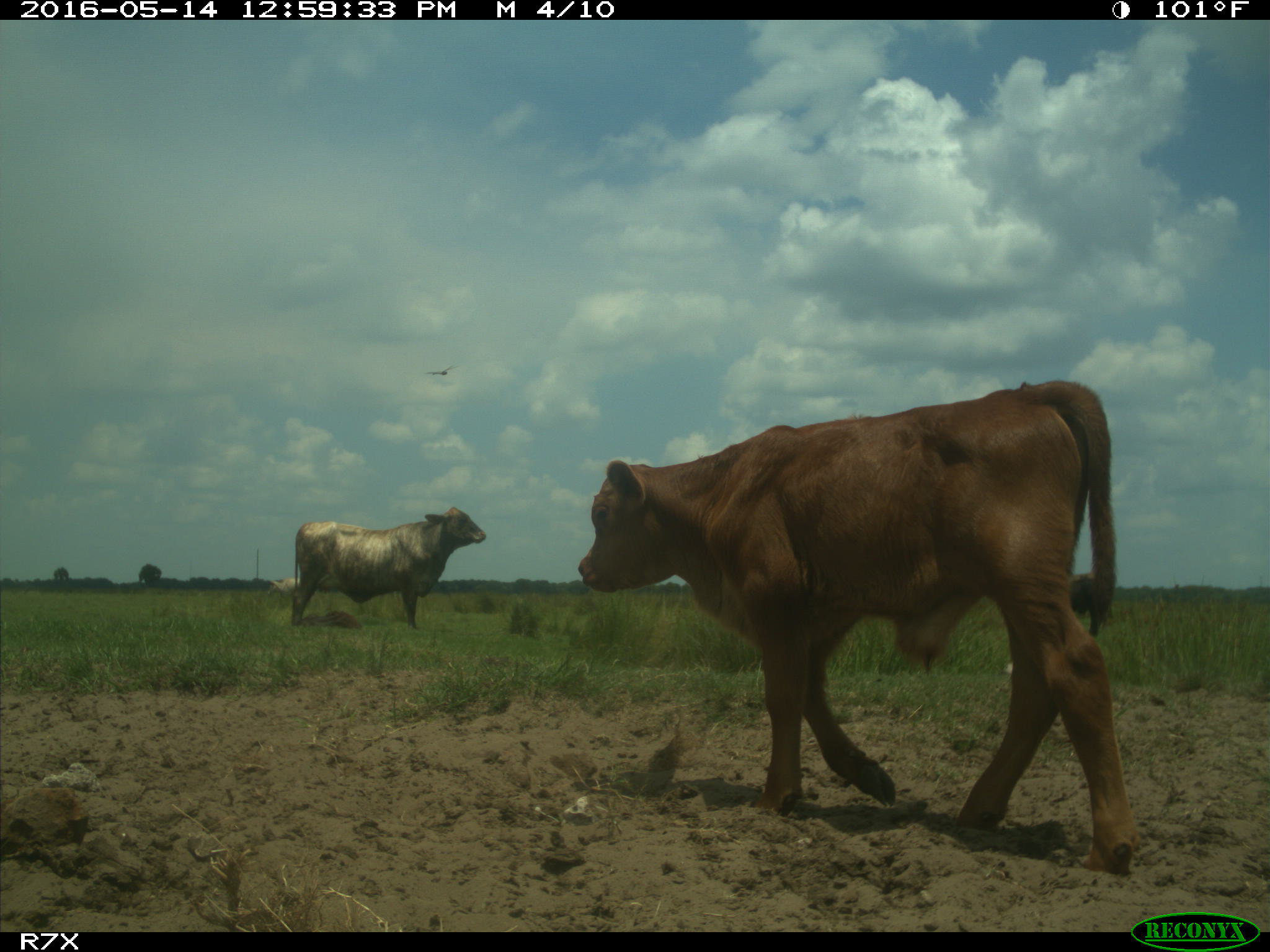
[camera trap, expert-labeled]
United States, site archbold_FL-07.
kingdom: Animalia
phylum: Chordata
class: Mammalia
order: Artiodactyla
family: Bovidae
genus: Bos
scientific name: Bos taurus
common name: domestic cow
Bos taurus (domestic cow).